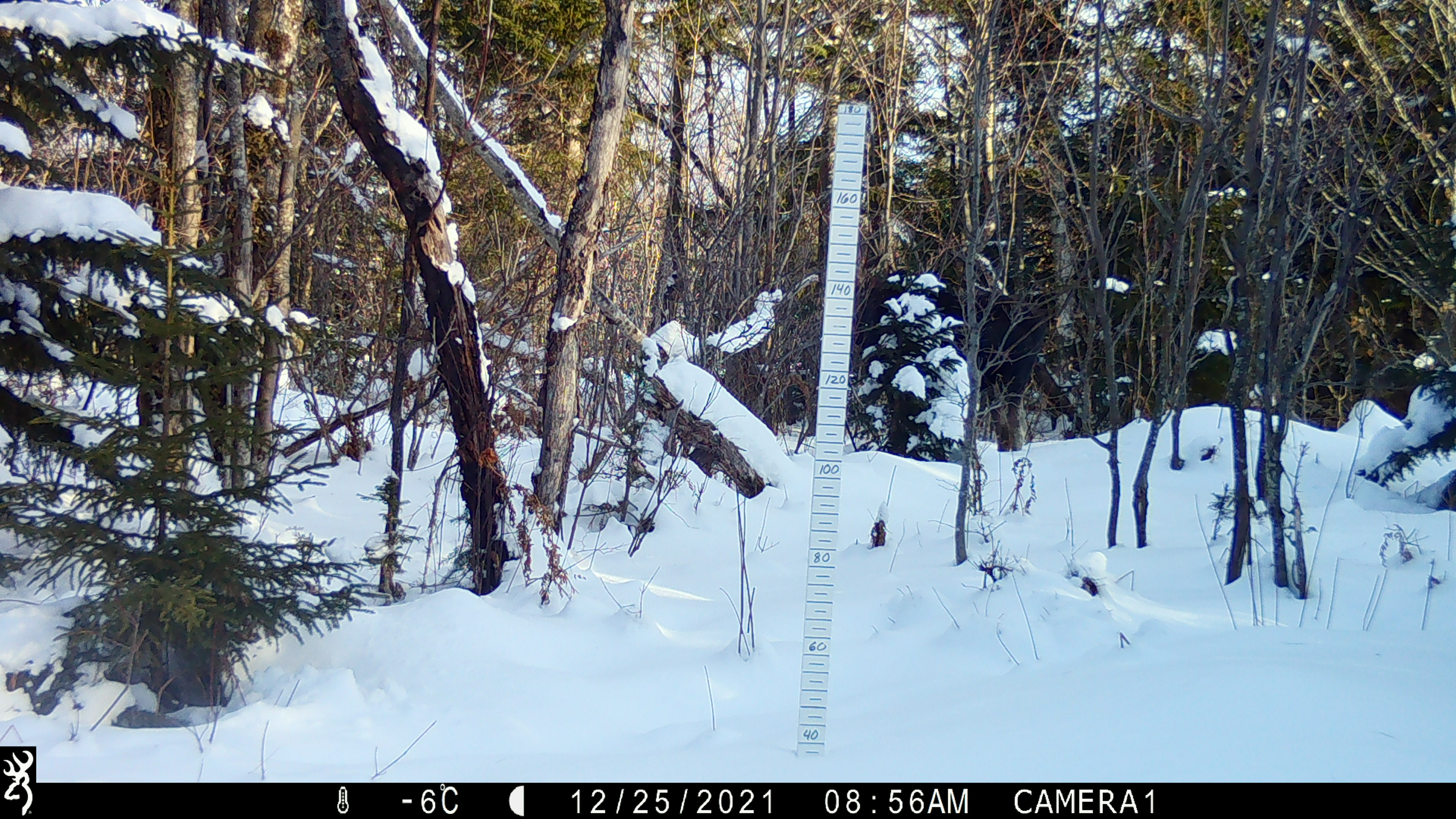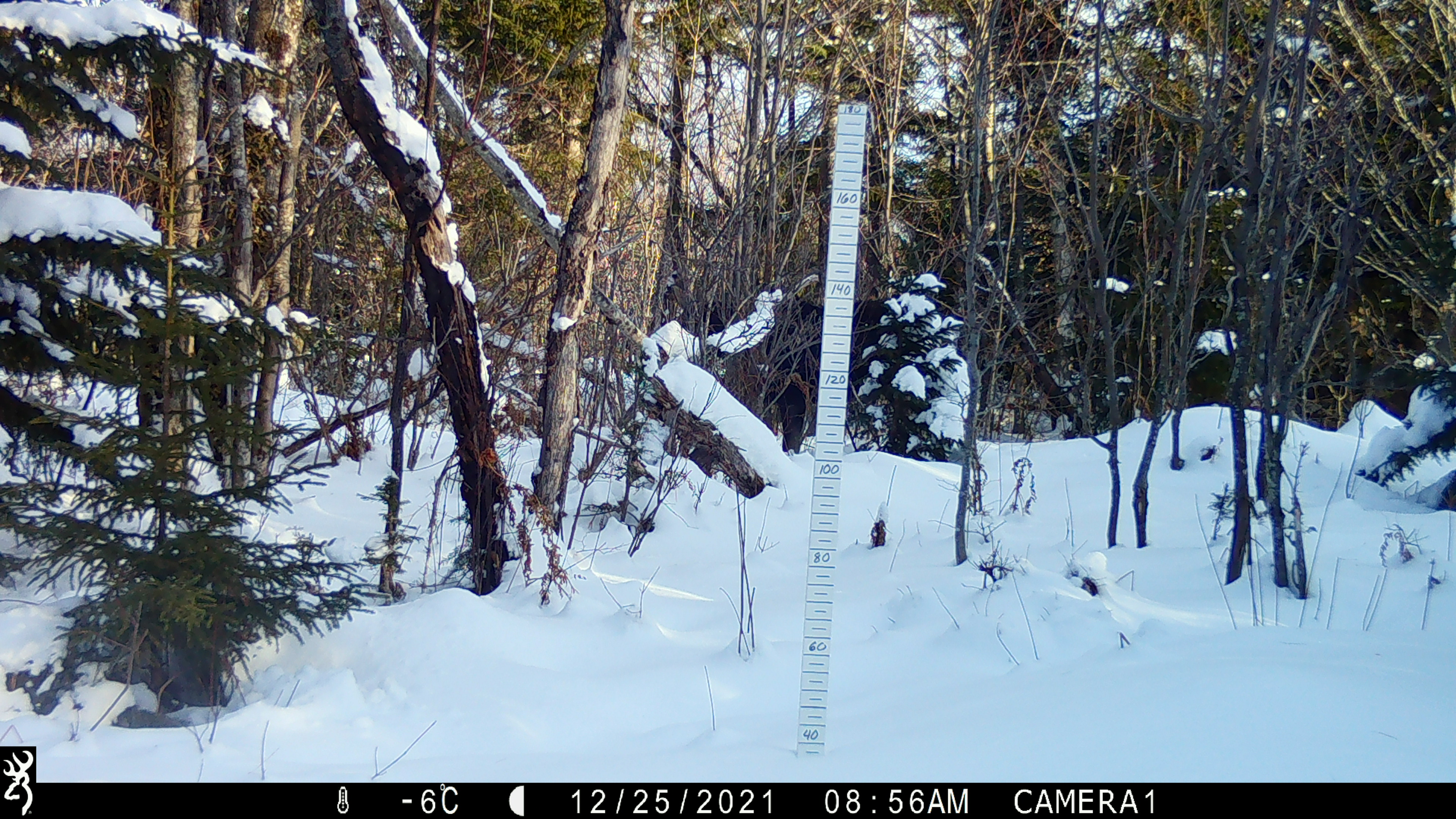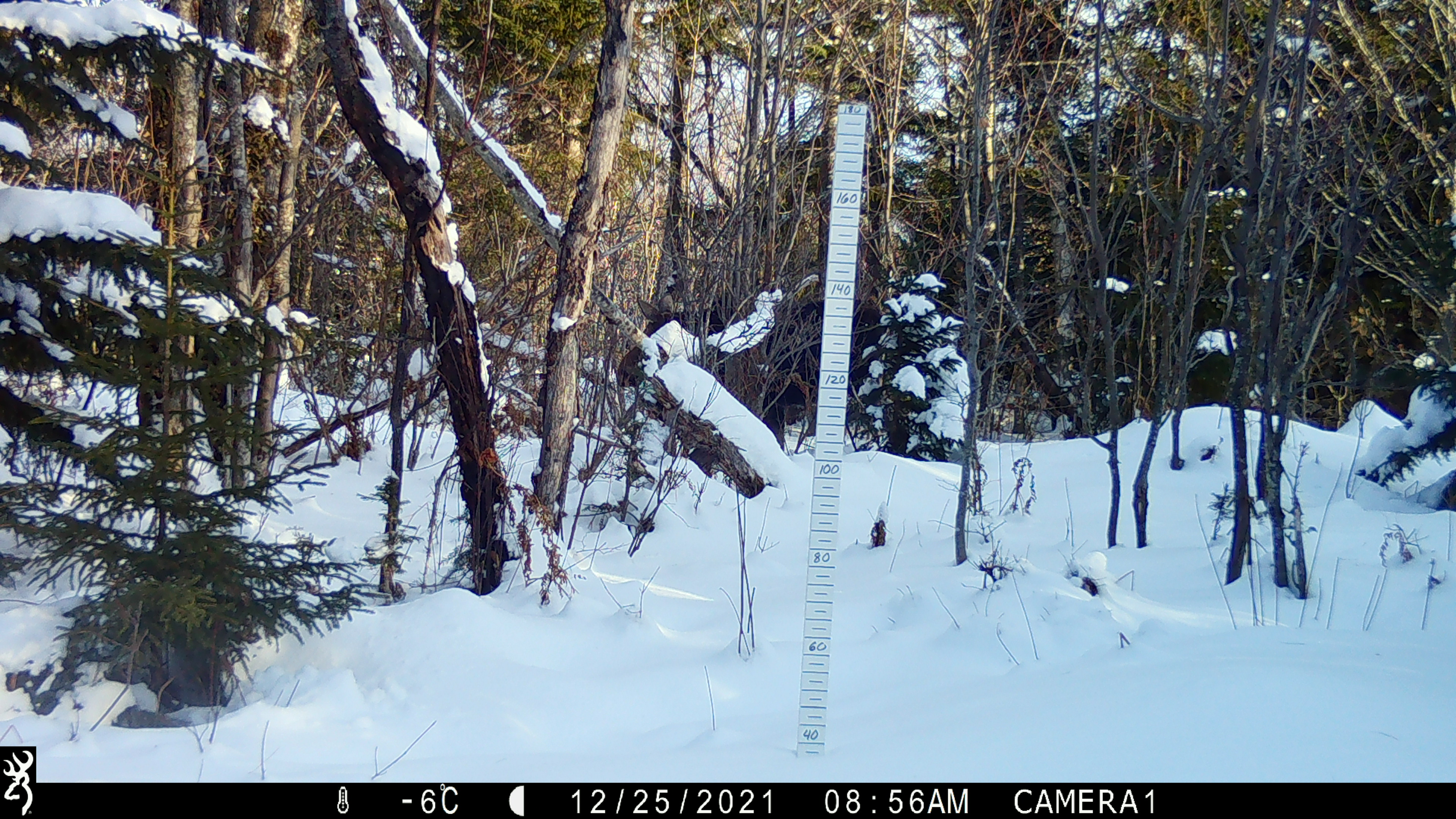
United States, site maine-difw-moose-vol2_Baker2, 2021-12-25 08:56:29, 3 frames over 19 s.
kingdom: Animalia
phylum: Chordata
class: Mammalia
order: Artiodactyla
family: Cervidae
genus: Alces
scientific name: Alces alces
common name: moose